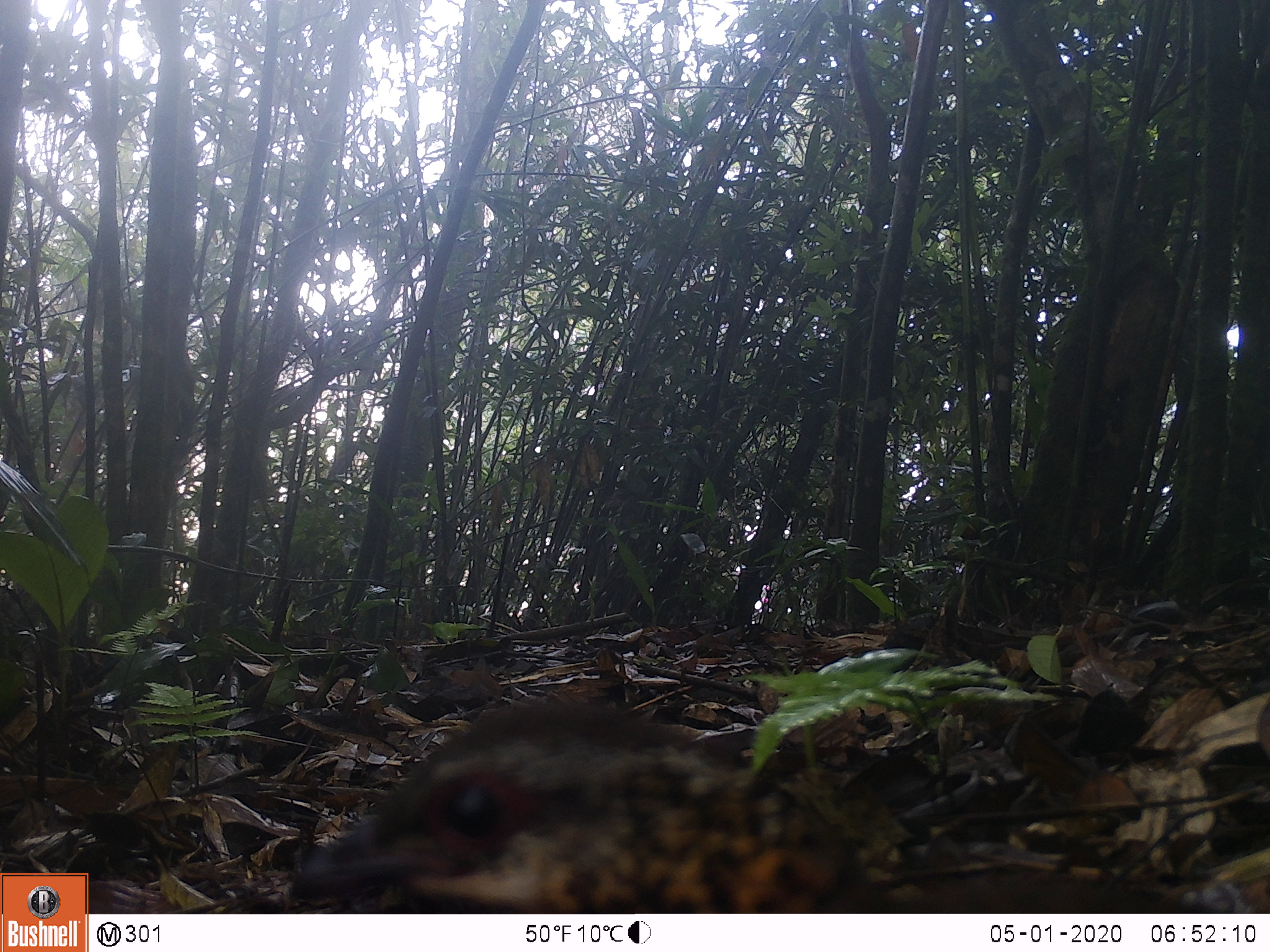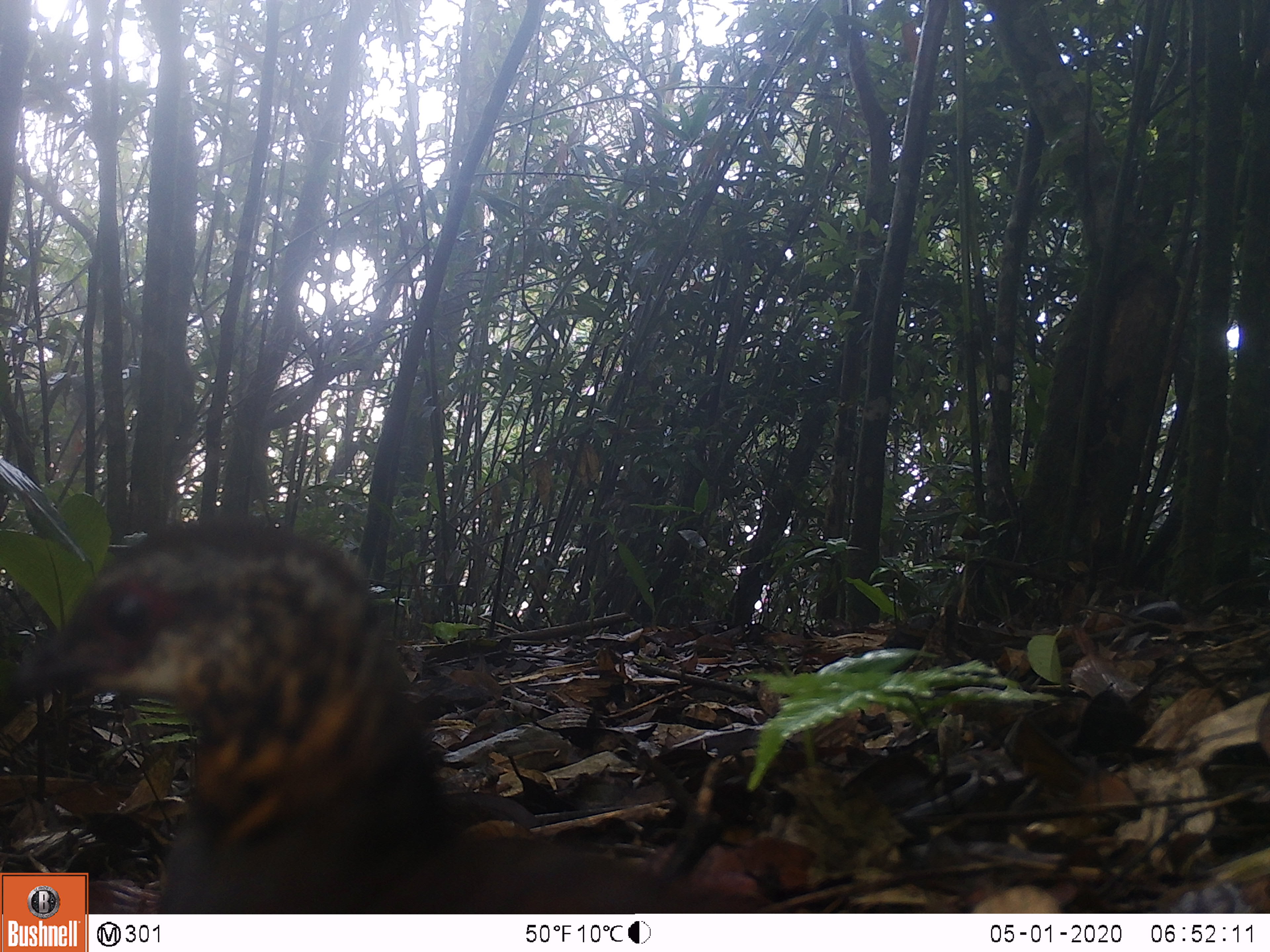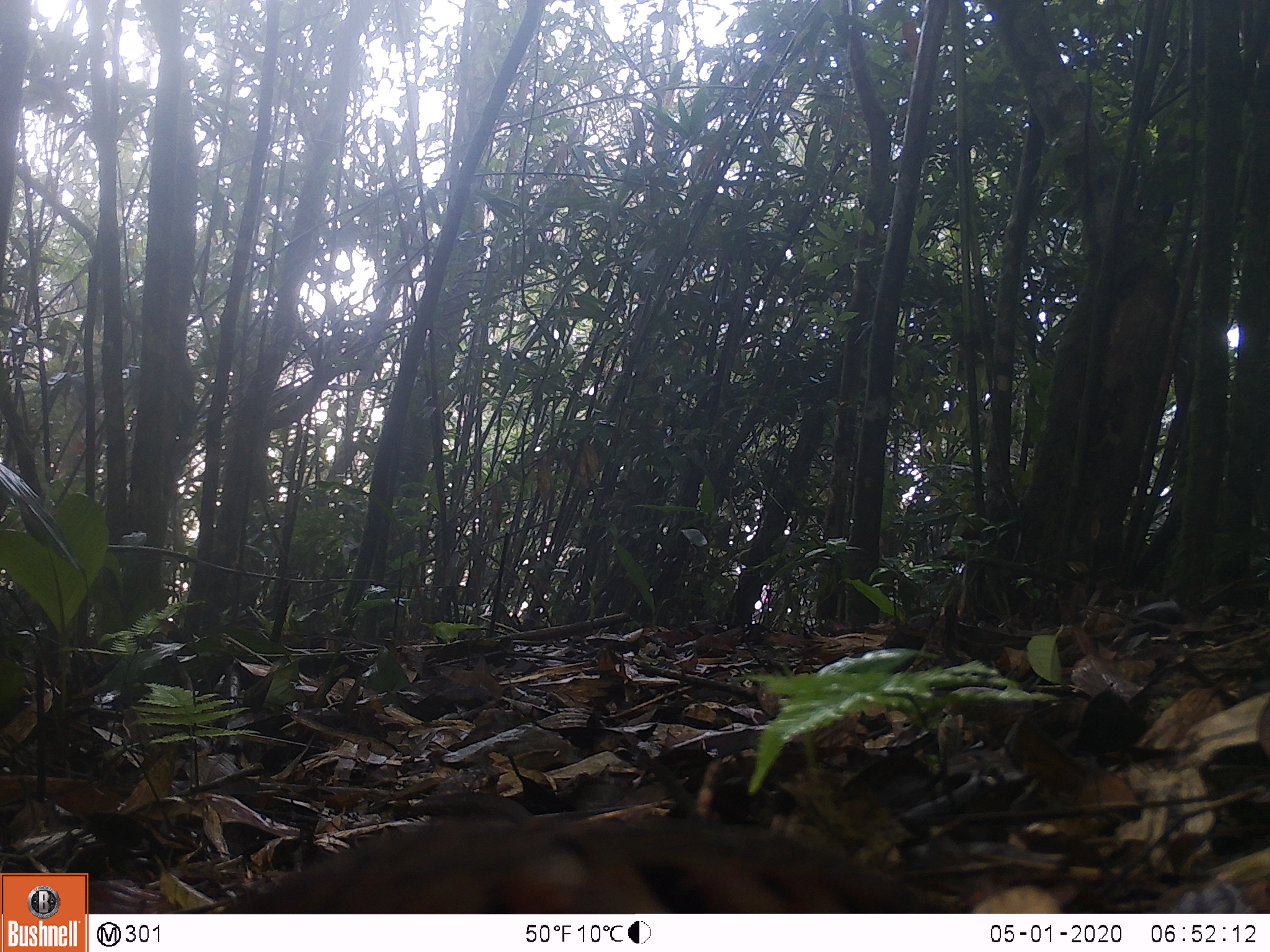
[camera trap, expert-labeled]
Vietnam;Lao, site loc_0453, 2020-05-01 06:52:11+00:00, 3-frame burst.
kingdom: Animalia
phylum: Chordata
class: Aves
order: Galliformes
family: Phasianidae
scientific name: Phasianidae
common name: partridge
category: unidentified partridge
Unidentified partridge (partridge) (Phasianidae). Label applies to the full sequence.